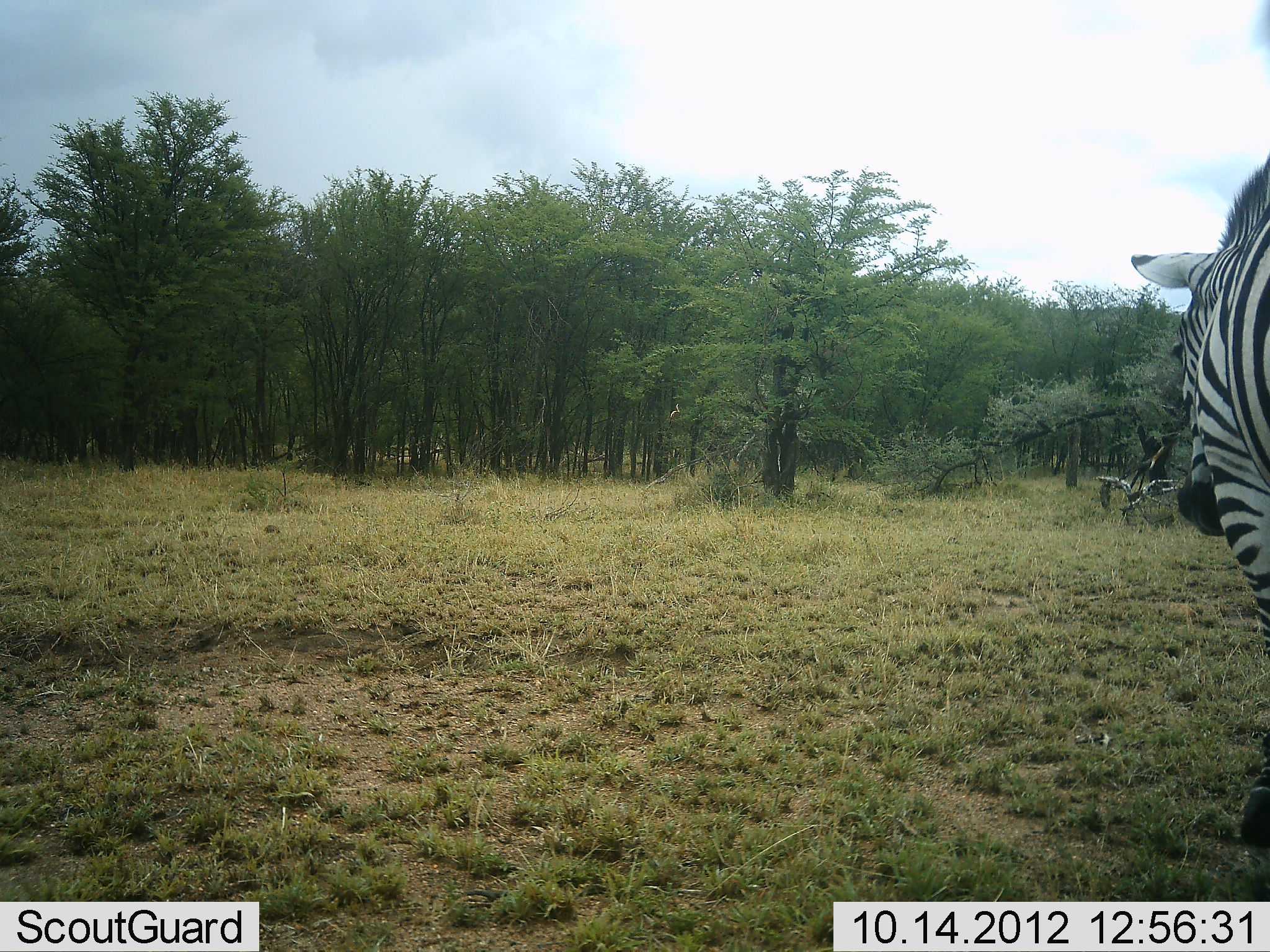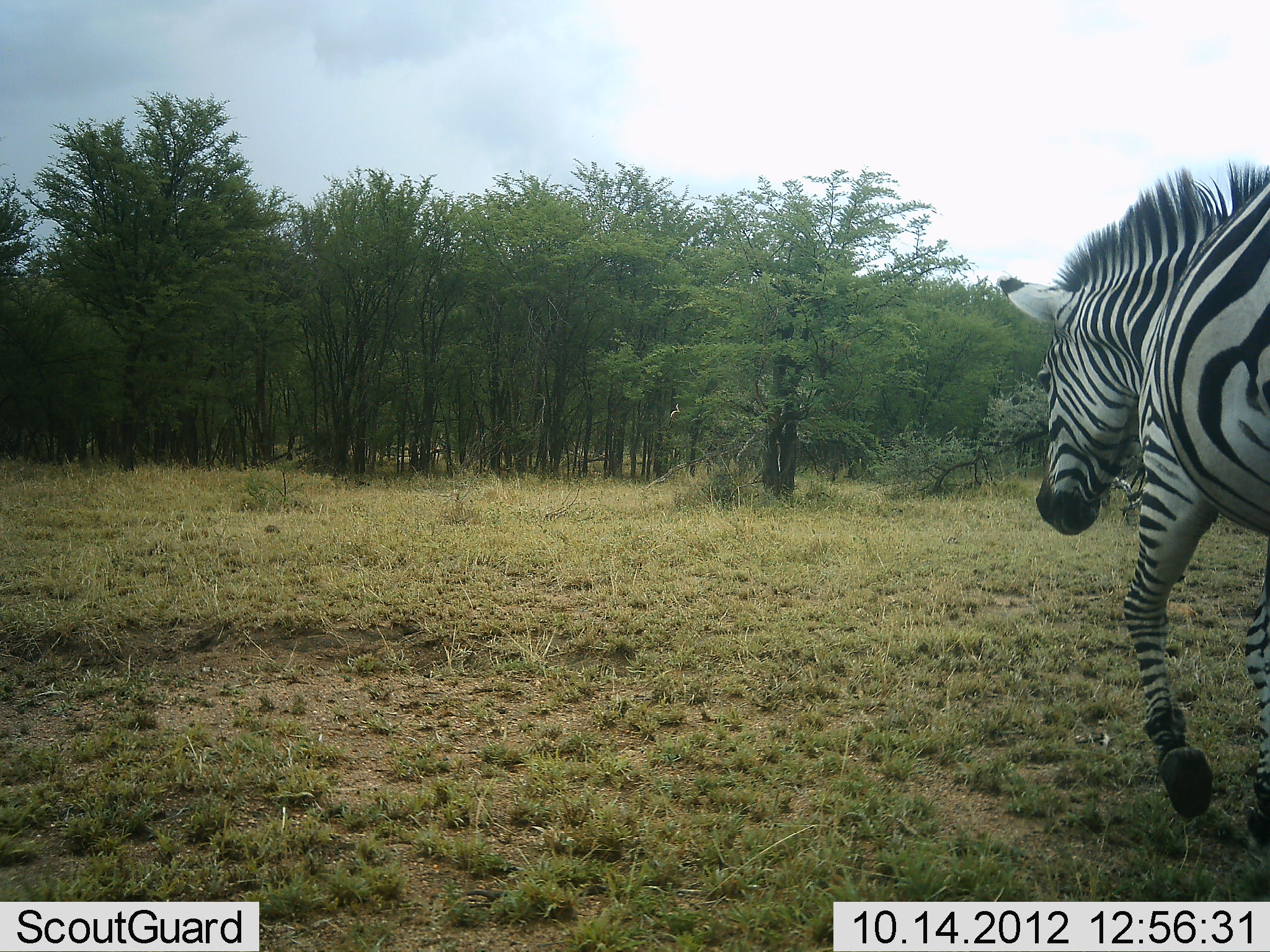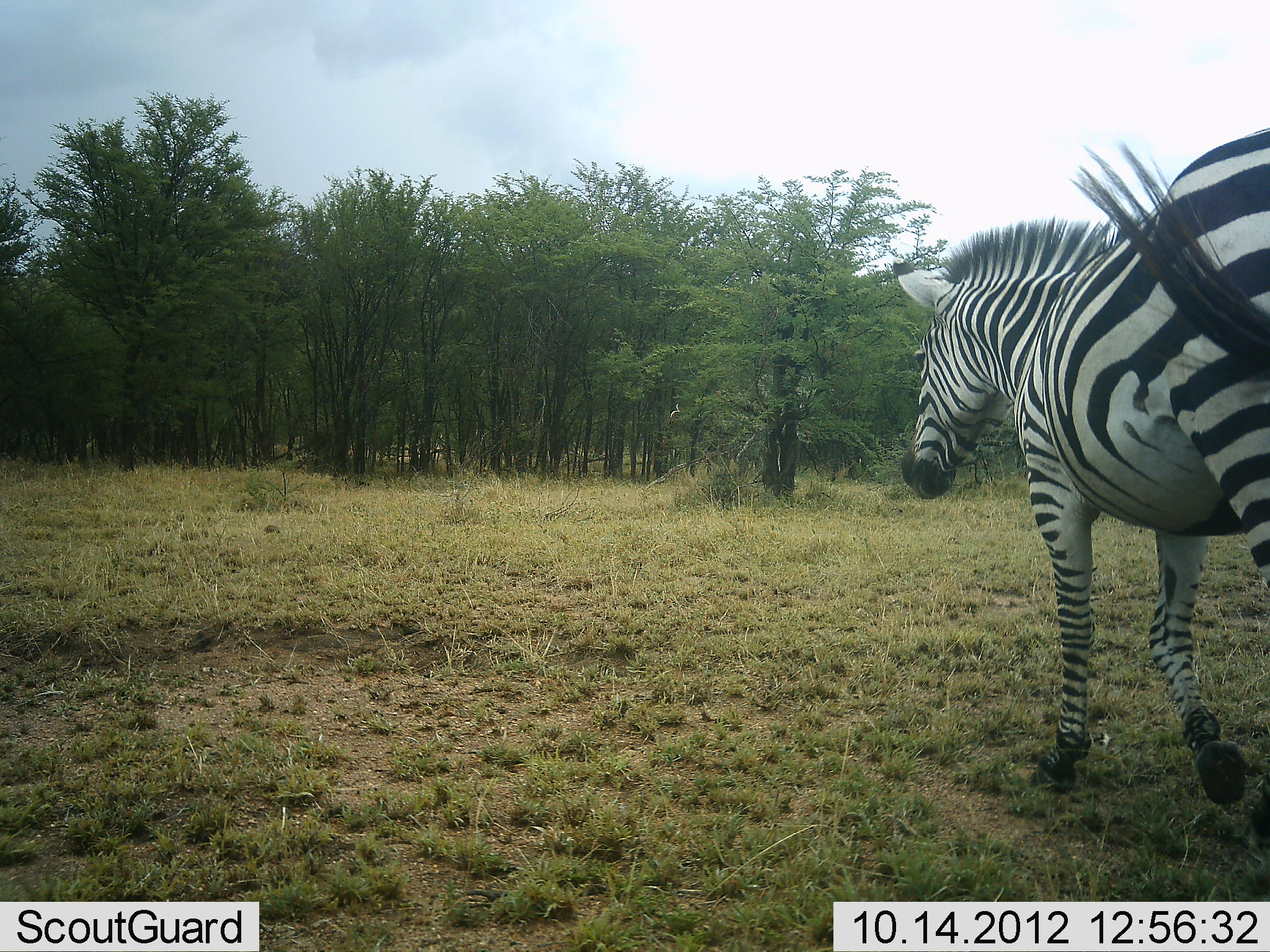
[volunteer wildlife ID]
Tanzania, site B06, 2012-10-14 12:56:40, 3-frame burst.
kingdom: Animalia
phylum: Chordata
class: Mammalia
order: Perissodactyla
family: Equidae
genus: Equus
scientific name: Equus quagga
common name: plains zebra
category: zebra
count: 1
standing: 60%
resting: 0%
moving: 40%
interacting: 0%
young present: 0%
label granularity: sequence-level